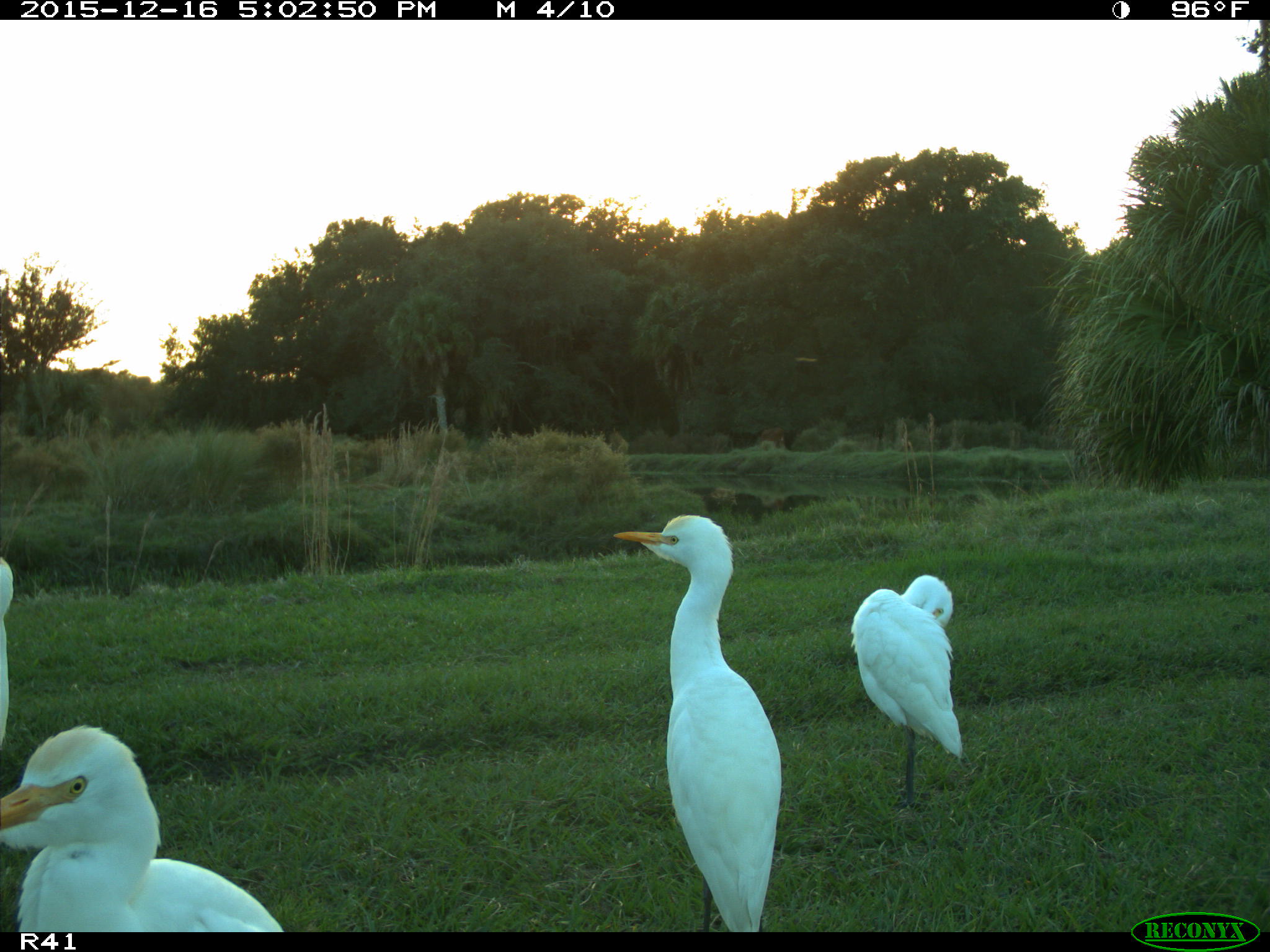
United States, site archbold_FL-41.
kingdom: Animalia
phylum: Chordata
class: Aves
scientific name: Aves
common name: birds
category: unidentified bird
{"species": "unidentified bird (birds) (Aves)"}